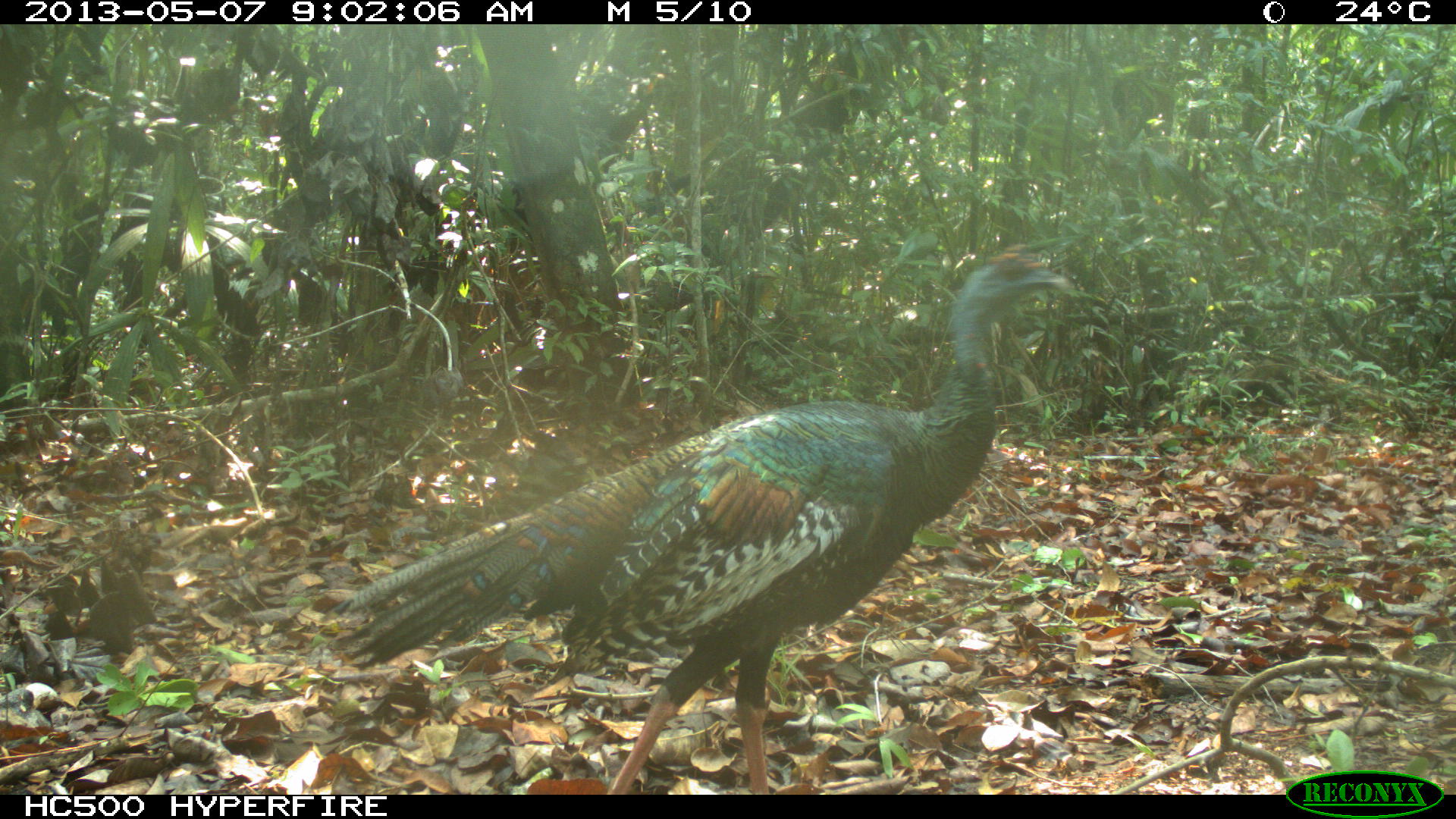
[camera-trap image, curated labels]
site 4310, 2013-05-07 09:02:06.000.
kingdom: Animalia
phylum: Chordata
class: Aves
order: Galliformes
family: Phasianidae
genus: Meleagris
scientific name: Meleagris ocellata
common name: ocellated turkey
Meleagris ocellata (ocellated turkey), count 1, sex male.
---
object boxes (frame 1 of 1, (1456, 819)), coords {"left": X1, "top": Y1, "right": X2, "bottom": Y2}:
meleagris ocellata: {"left": 321, "top": 242, "right": 1068, "bottom": 795}